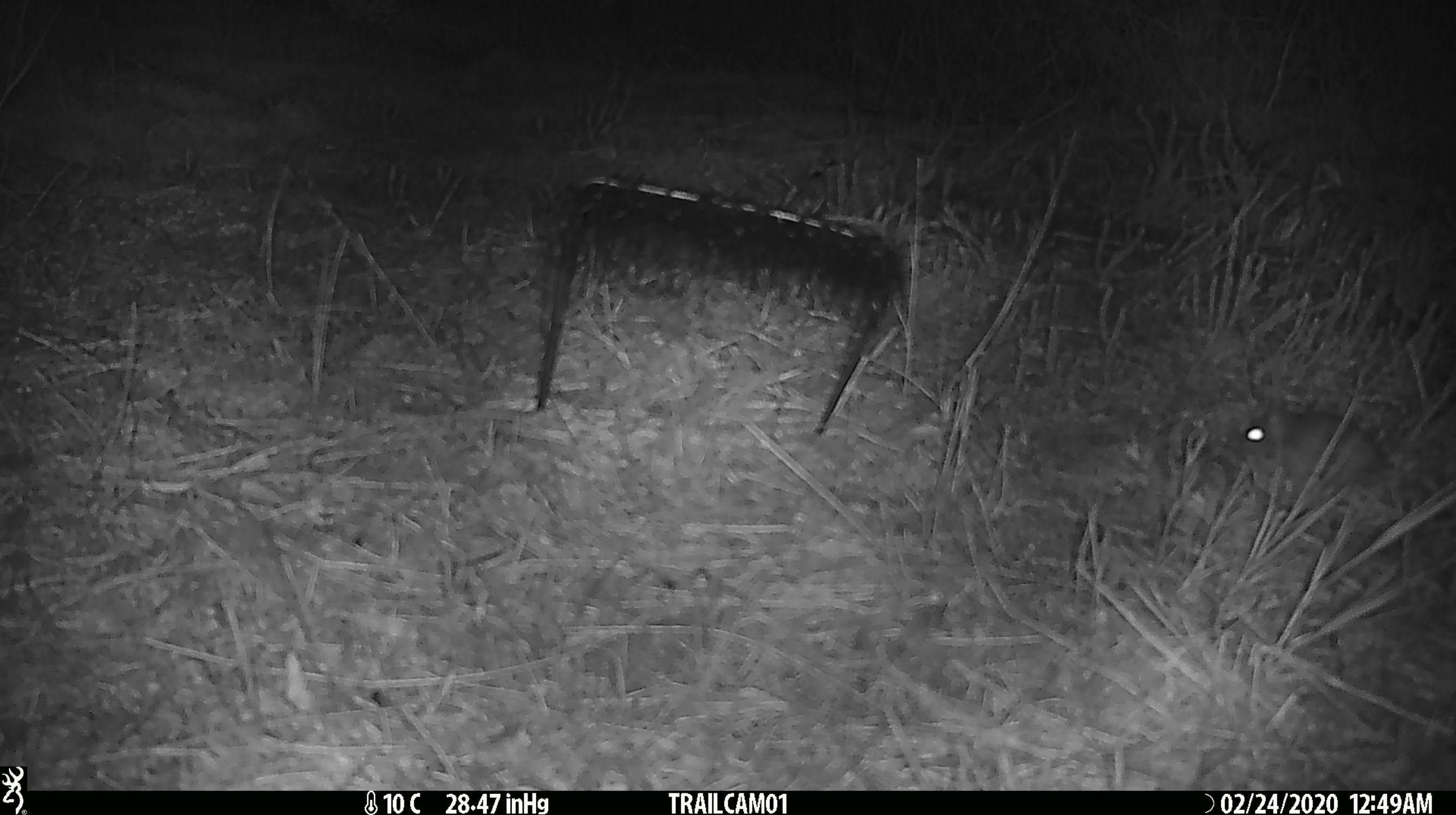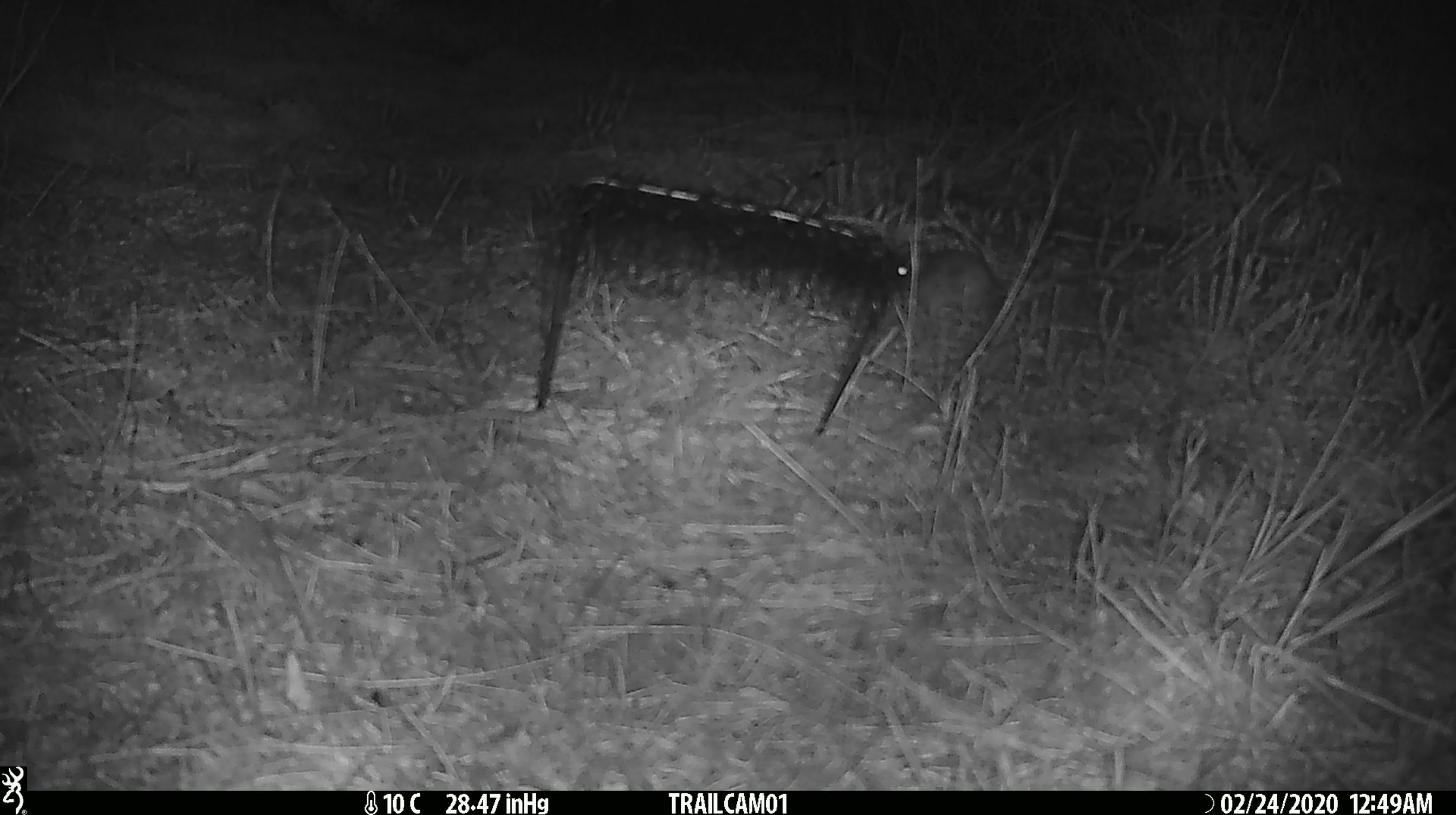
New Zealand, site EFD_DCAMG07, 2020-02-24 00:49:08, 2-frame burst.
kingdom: Animalia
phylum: Chordata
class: Mammalia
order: Rodentia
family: Muridae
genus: Mus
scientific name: Mus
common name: mouse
Mouse (Mus).